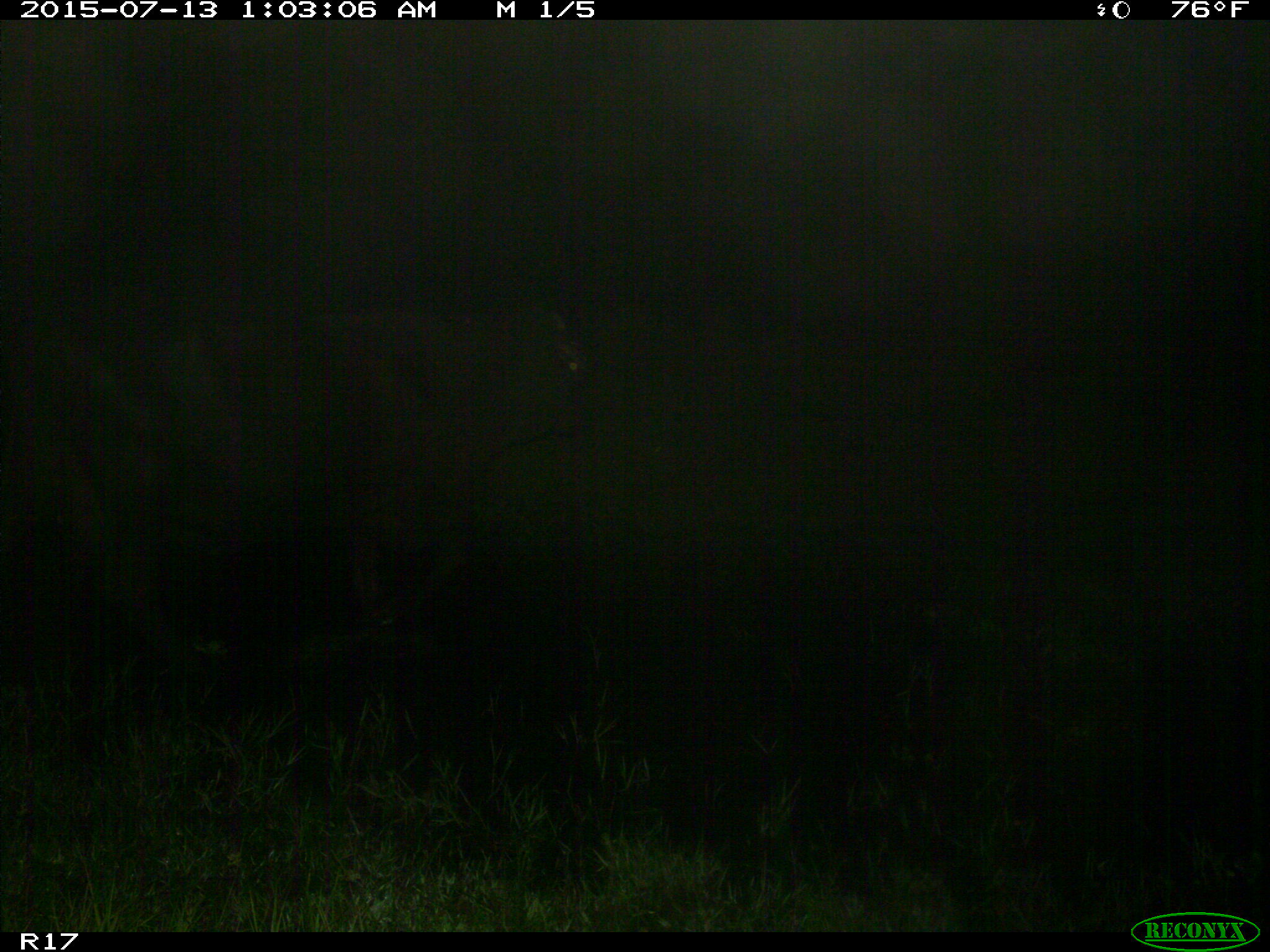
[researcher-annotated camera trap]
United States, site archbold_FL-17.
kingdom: Animalia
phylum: Chordata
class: Mammalia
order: Artiodactyla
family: Bovidae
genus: Bos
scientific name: Bos taurus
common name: domestic cow